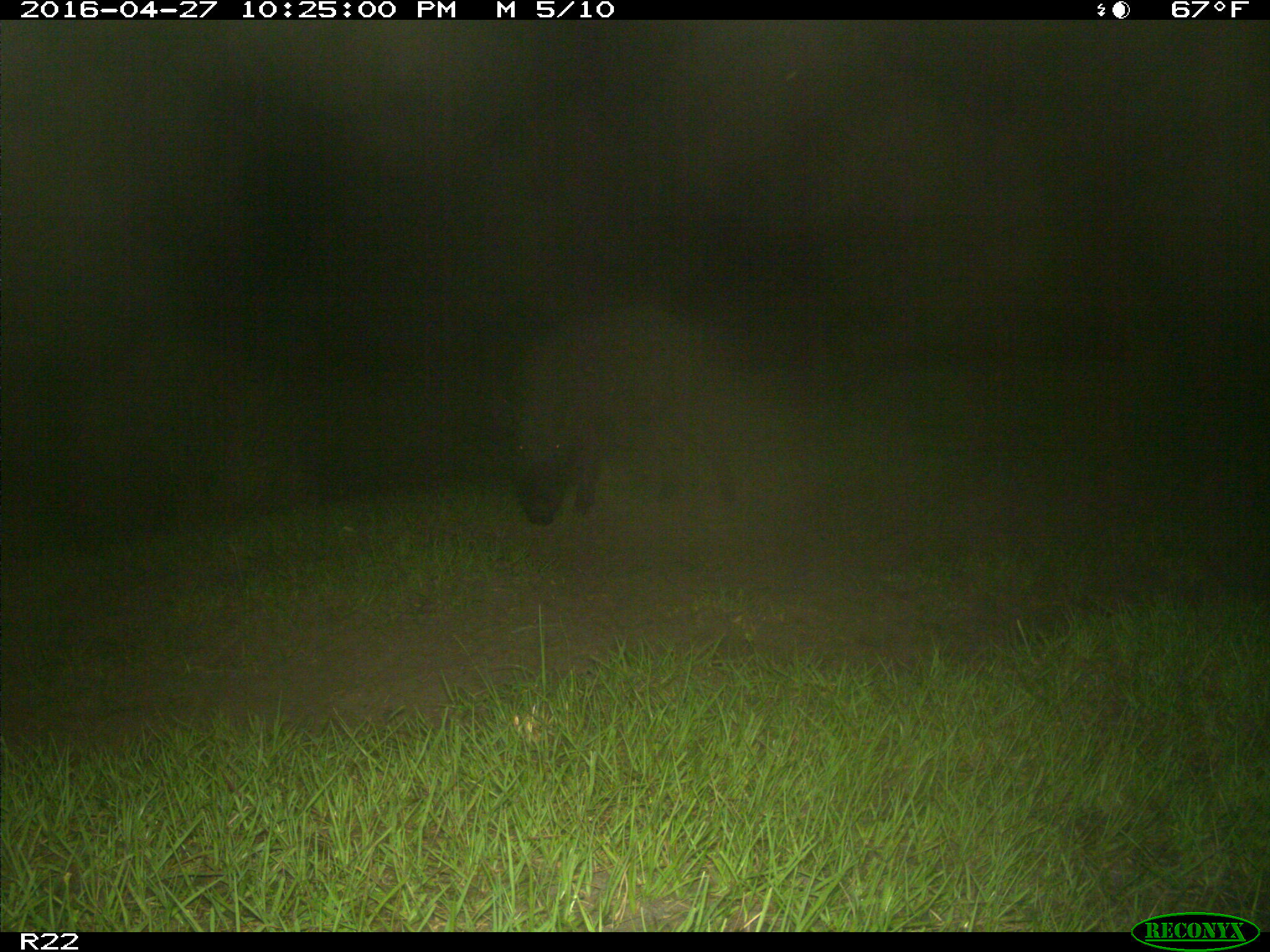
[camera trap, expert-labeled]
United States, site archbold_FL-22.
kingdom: Animalia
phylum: Chordata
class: Mammalia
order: Artiodactyla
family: Suidae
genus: Sus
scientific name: Sus scrofa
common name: wild boar